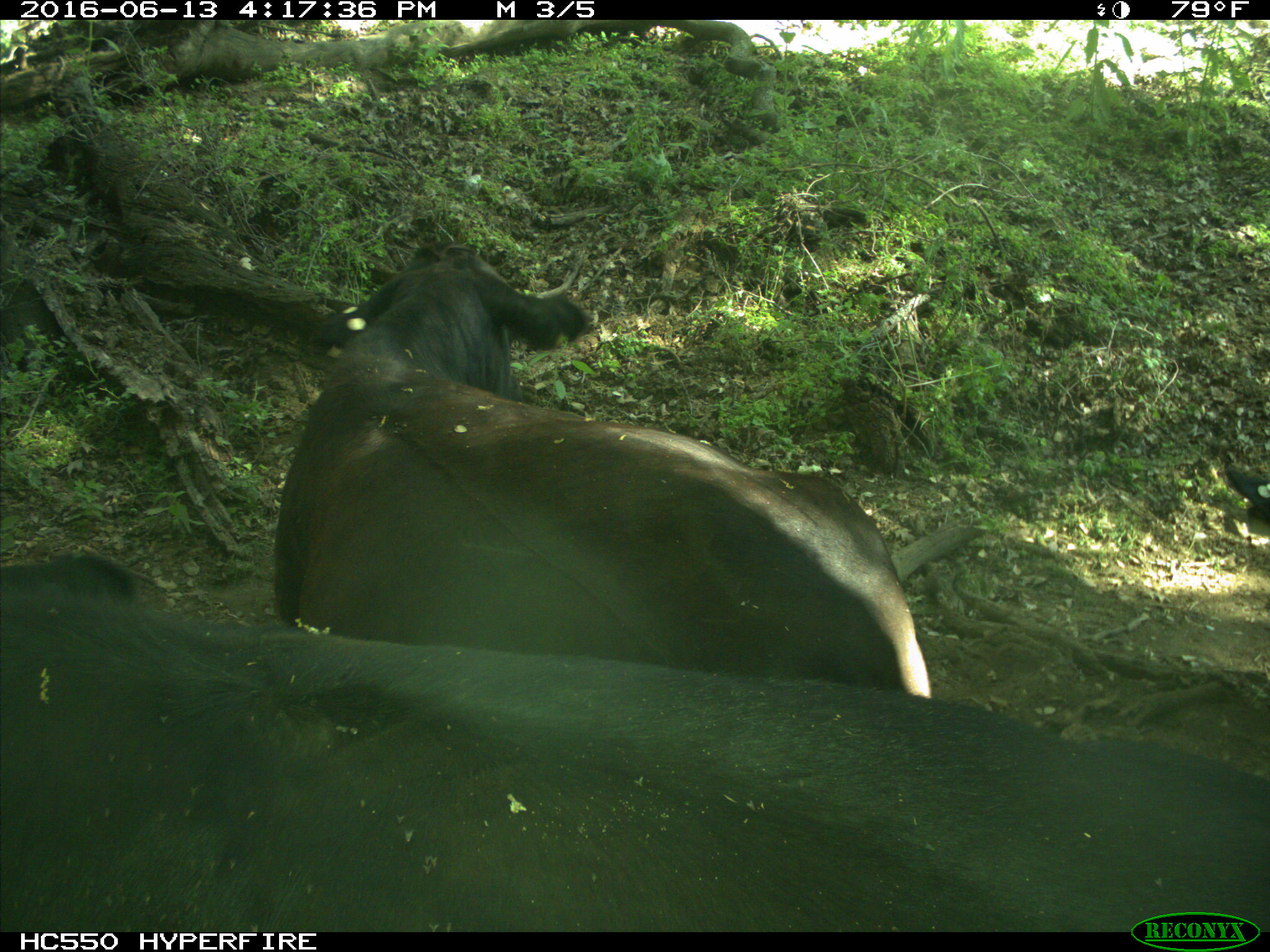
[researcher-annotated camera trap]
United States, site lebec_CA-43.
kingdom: Animalia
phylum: Chordata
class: Mammalia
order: Artiodactyla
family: Bovidae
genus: Bos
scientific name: Bos taurus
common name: domestic cow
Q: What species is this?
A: Bos taurus (domestic cow).